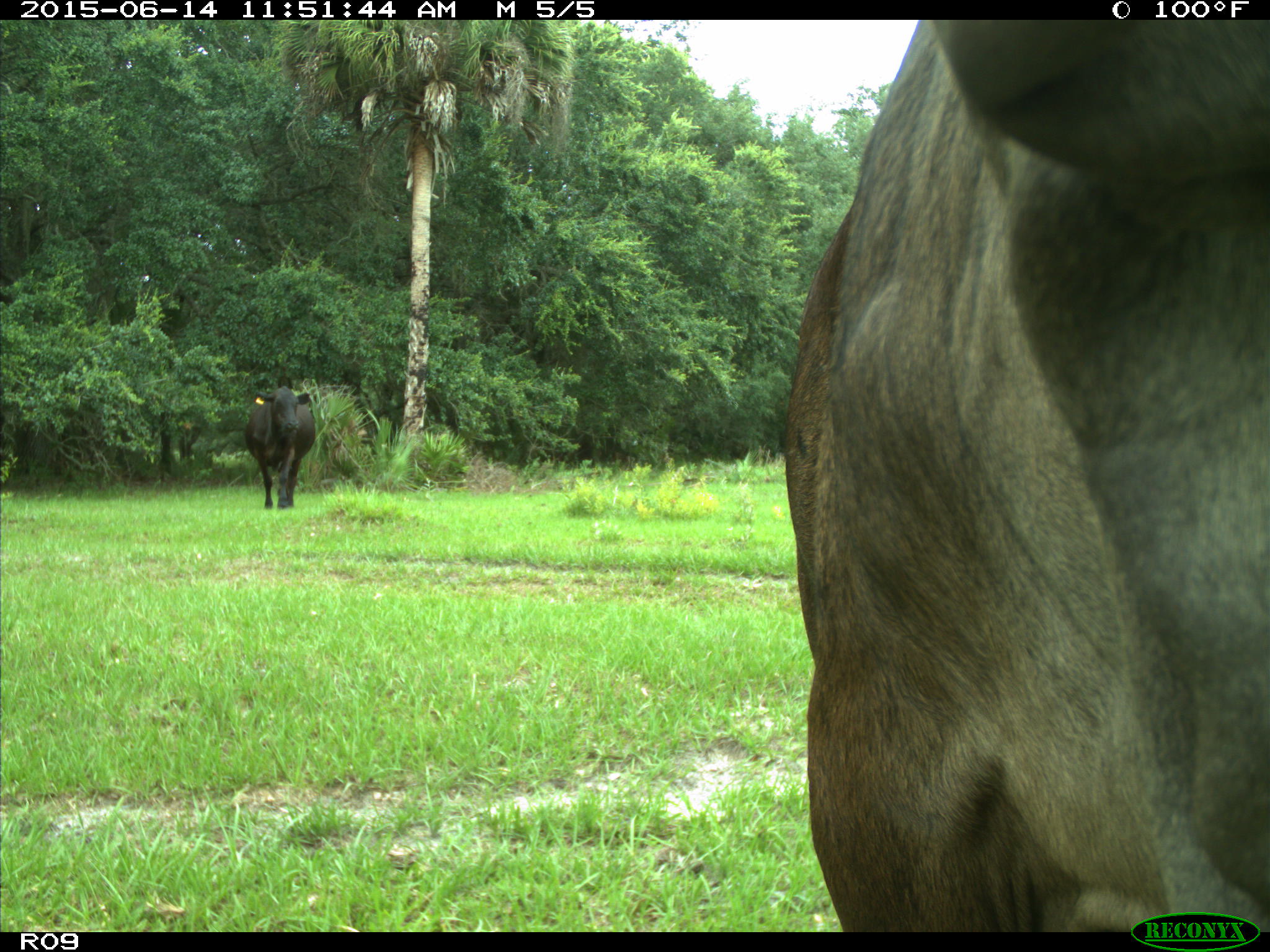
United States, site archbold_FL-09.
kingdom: Animalia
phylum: Chordata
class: Mammalia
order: Artiodactyla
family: Bovidae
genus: Bos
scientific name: Bos taurus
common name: domestic cow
Bos taurus (domestic cow).